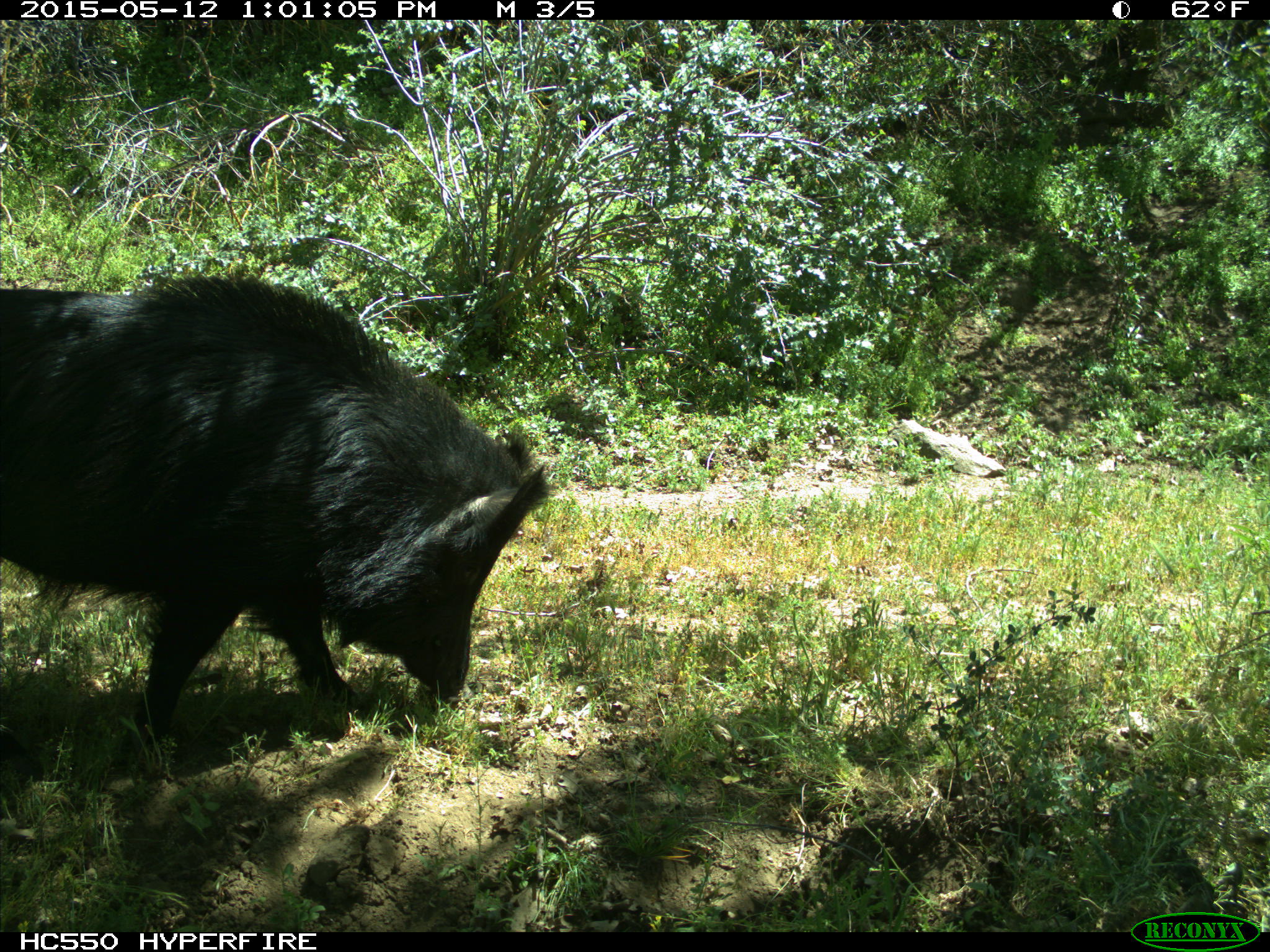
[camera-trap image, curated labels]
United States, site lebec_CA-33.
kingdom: Animalia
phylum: Chordata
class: Mammalia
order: Artiodactyla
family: Suidae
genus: Sus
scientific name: Sus scrofa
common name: wild boar